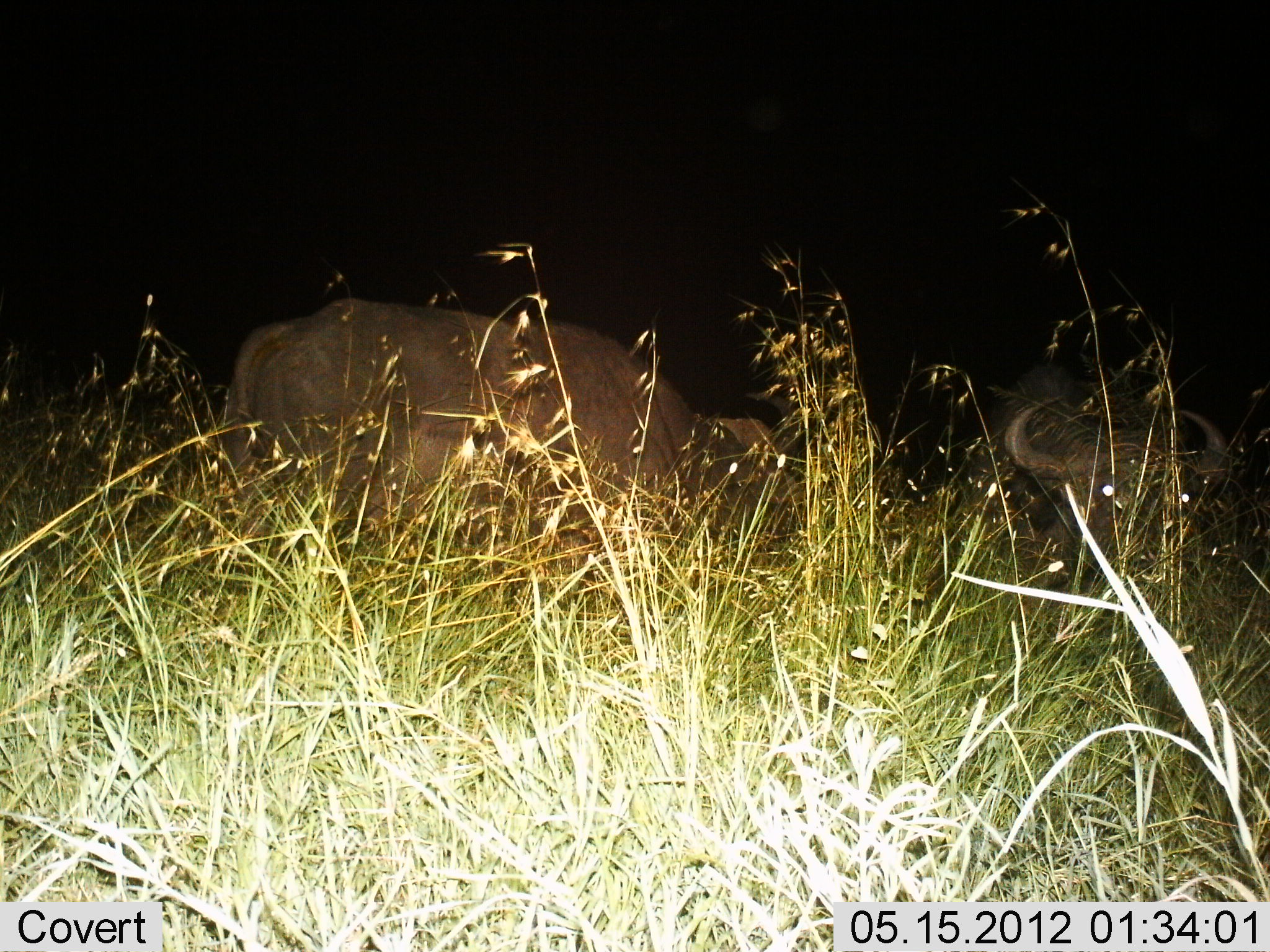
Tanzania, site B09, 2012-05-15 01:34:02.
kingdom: Animalia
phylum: Chordata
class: Mammalia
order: Artiodactyla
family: Bovidae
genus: Syncerus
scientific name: Syncerus caffer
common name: cape buffalo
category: buffalo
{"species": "buffalo (cape buffalo) (Syncerus caffer)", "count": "2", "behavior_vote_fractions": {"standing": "64%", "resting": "7%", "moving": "7%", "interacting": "0%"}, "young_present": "0%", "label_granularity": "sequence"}